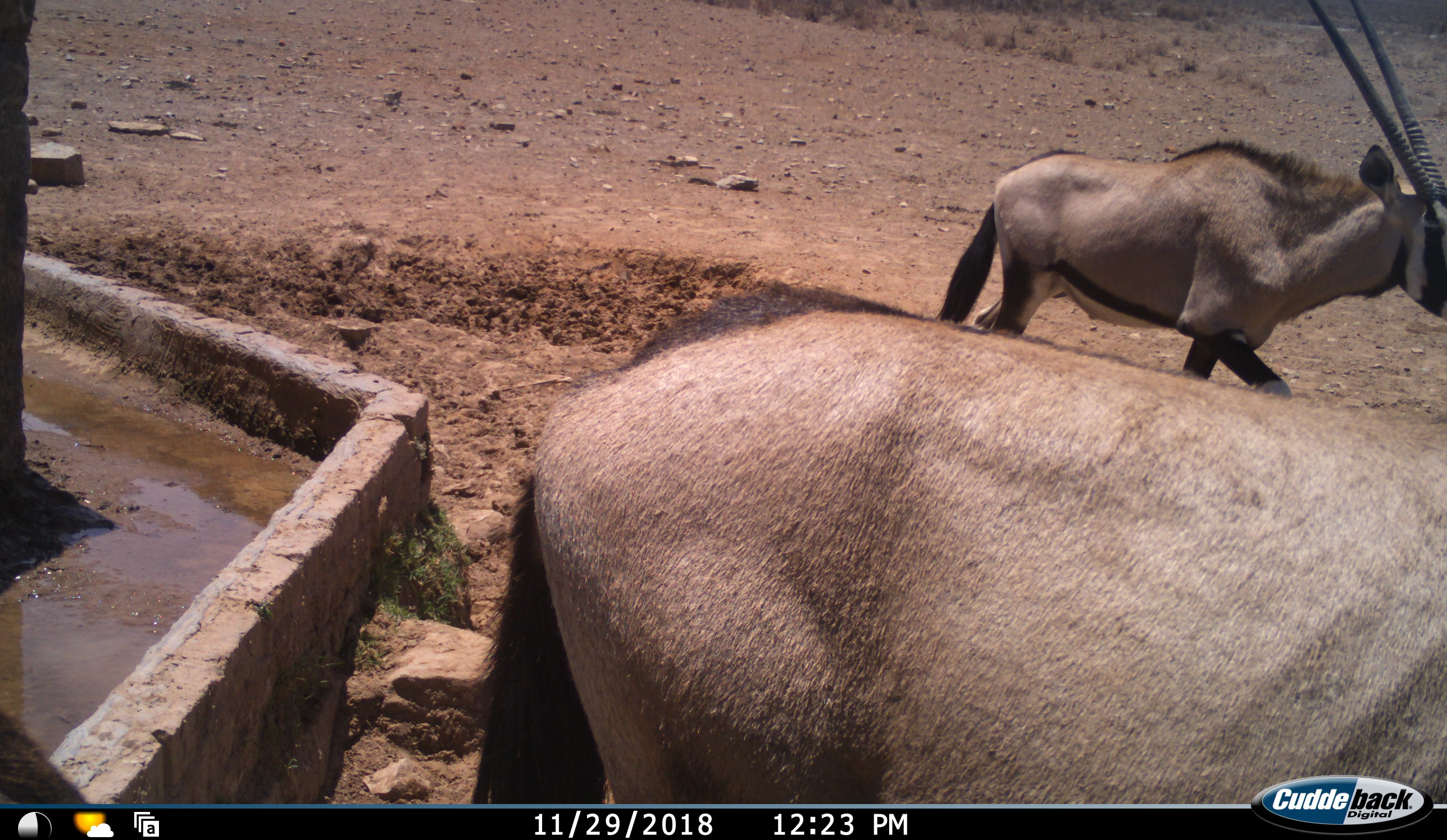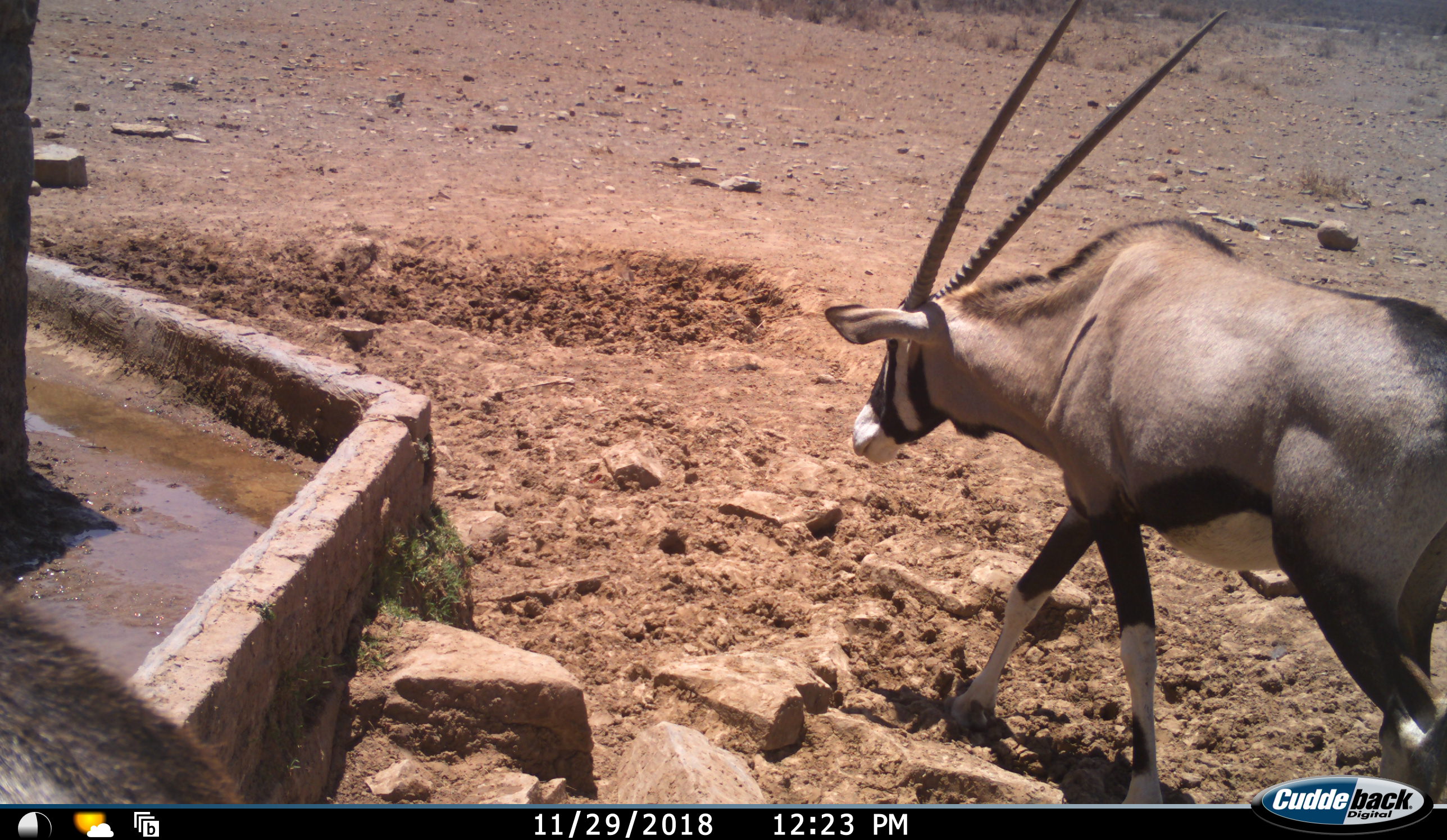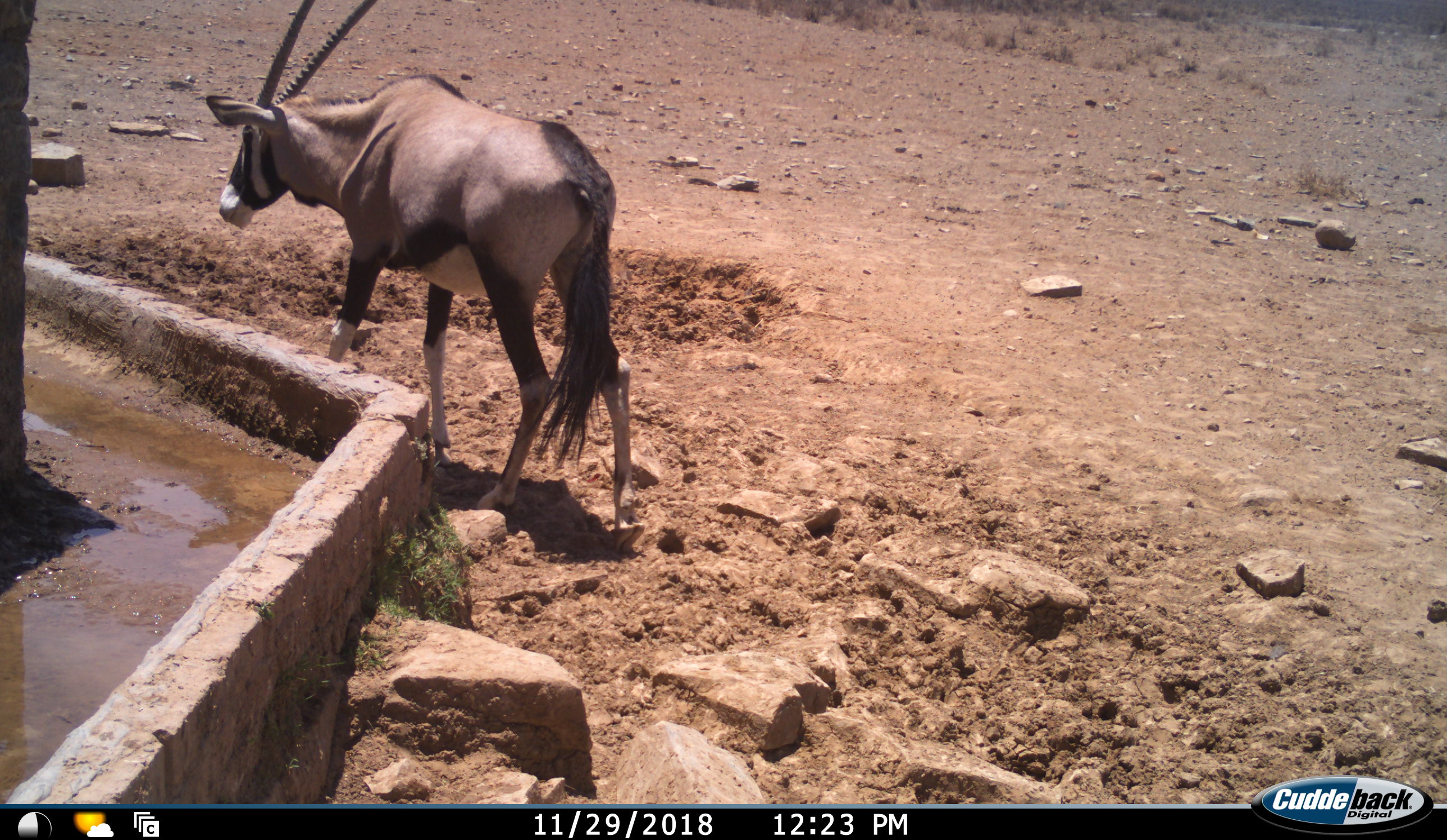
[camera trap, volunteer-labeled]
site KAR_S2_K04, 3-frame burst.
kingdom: Animalia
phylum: Chordata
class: Mammalia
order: Artiodactyla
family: Bovidae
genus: Oryx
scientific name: Oryx gazella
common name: gemsbok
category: oryx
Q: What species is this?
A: Oryx (gemsbok) (Oryx gazella).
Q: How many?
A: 3.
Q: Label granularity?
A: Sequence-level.